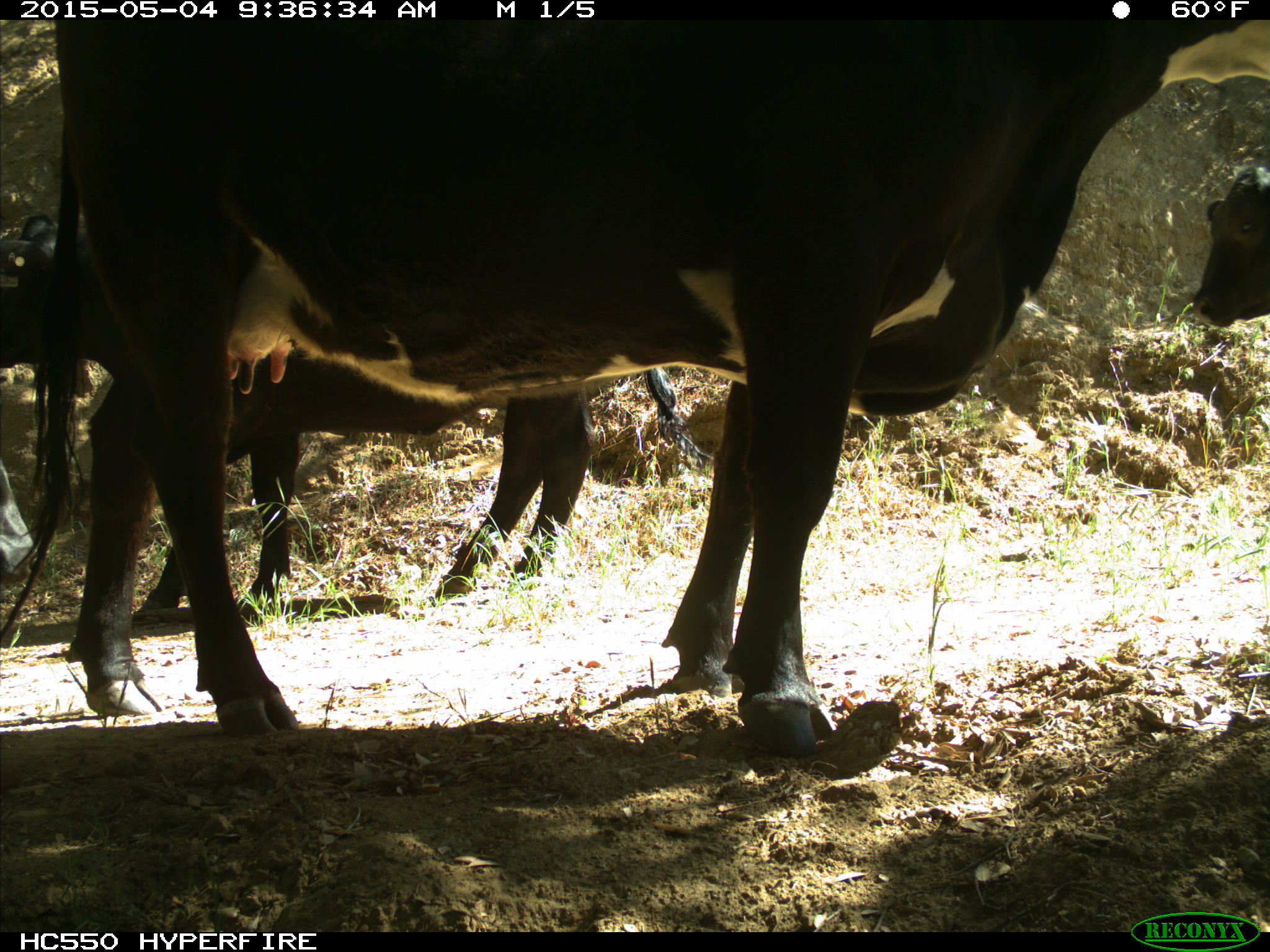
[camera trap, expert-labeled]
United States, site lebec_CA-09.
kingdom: Animalia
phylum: Chordata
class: Mammalia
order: Artiodactyla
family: Bovidae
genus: Bos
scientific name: Bos taurus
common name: domestic cow